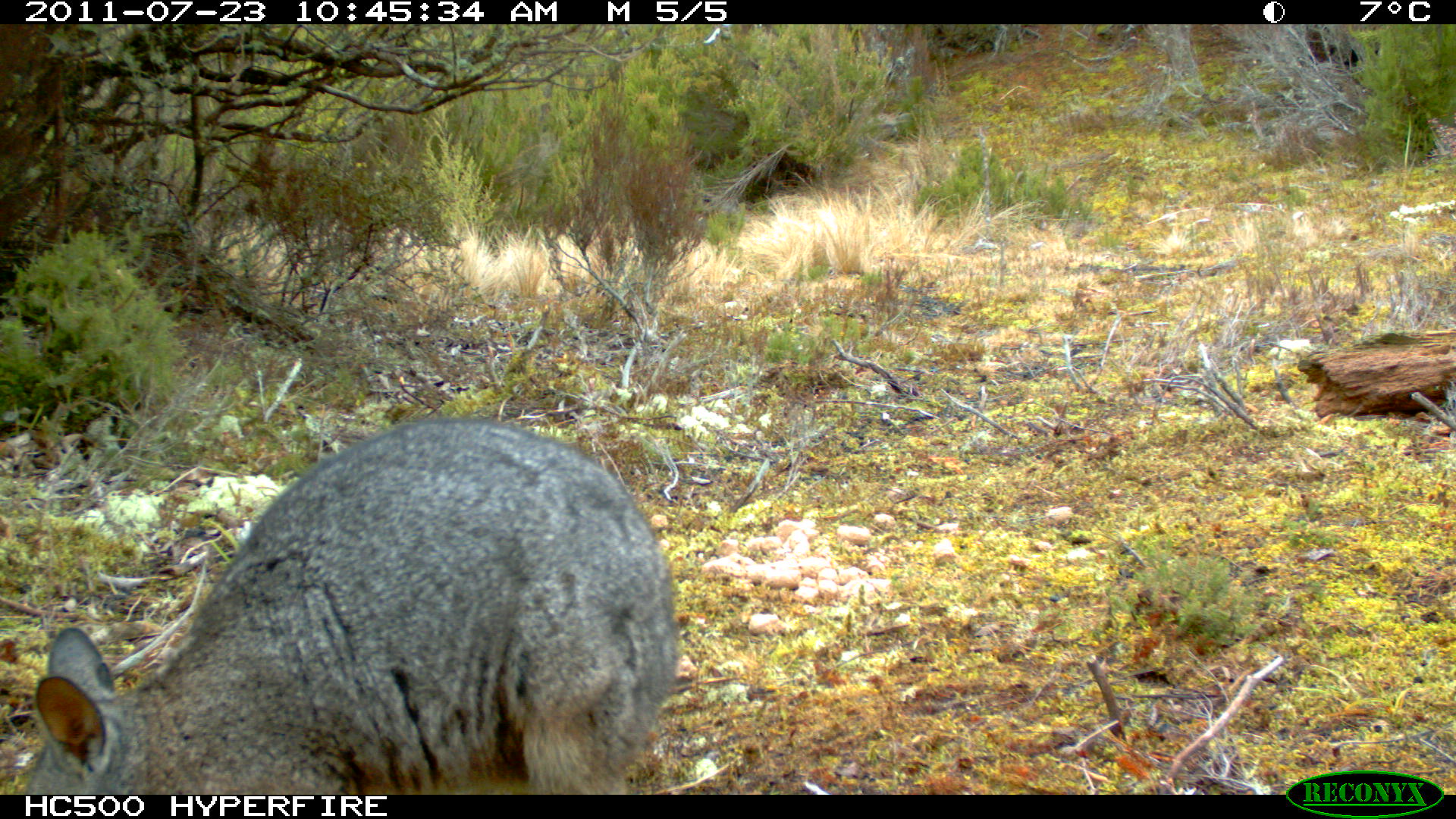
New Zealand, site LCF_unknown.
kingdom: Animalia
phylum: Chordata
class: Mammalia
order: Diprotodontia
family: Macropodidae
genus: Notamacropus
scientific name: Notamacropus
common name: wallaby